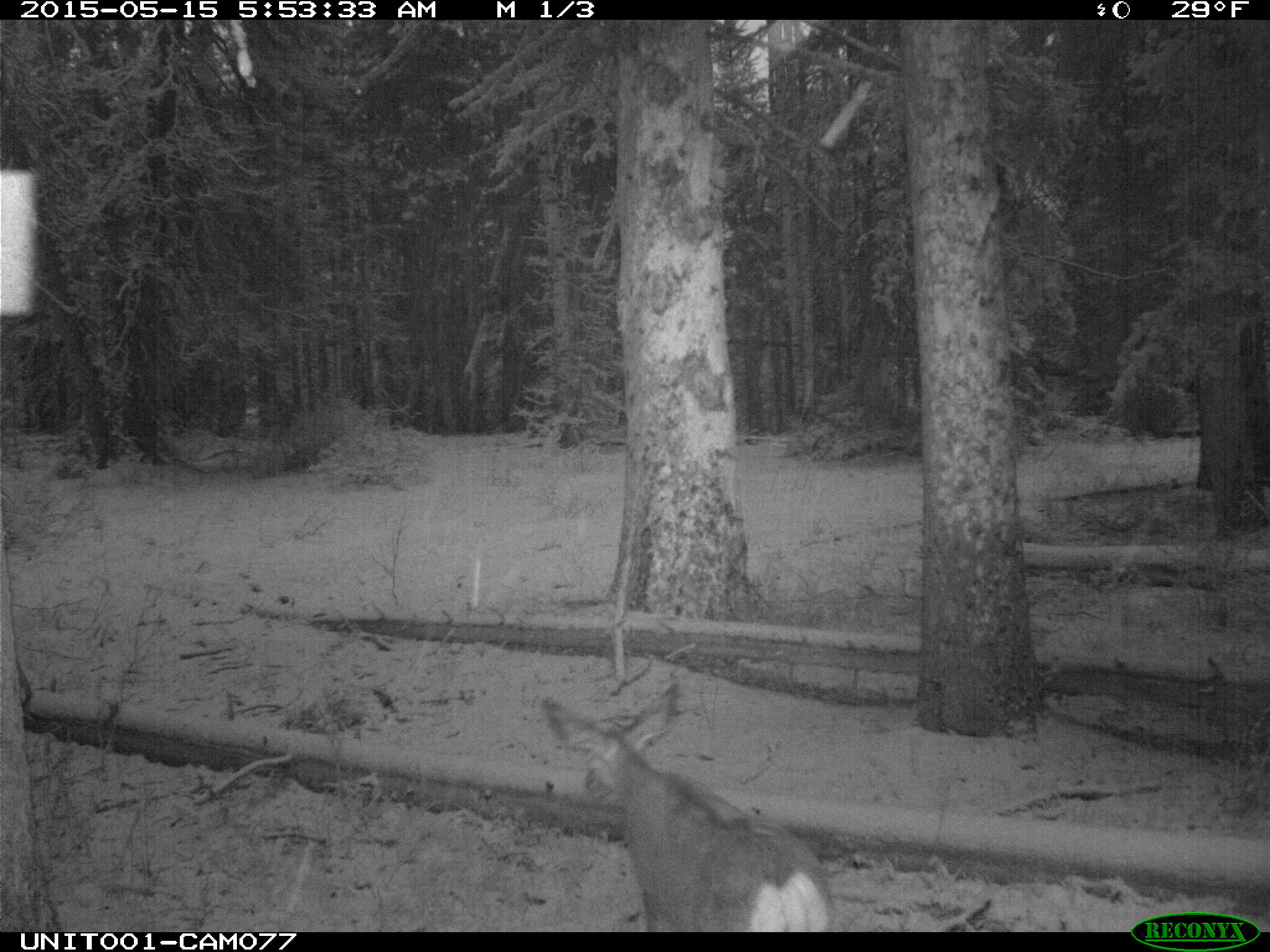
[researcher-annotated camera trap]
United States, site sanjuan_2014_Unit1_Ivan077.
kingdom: Animalia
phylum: Chordata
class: Mammalia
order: Artiodactyla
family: Cervidae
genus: Odocoileus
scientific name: Odocoileus hemionus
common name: mule deer